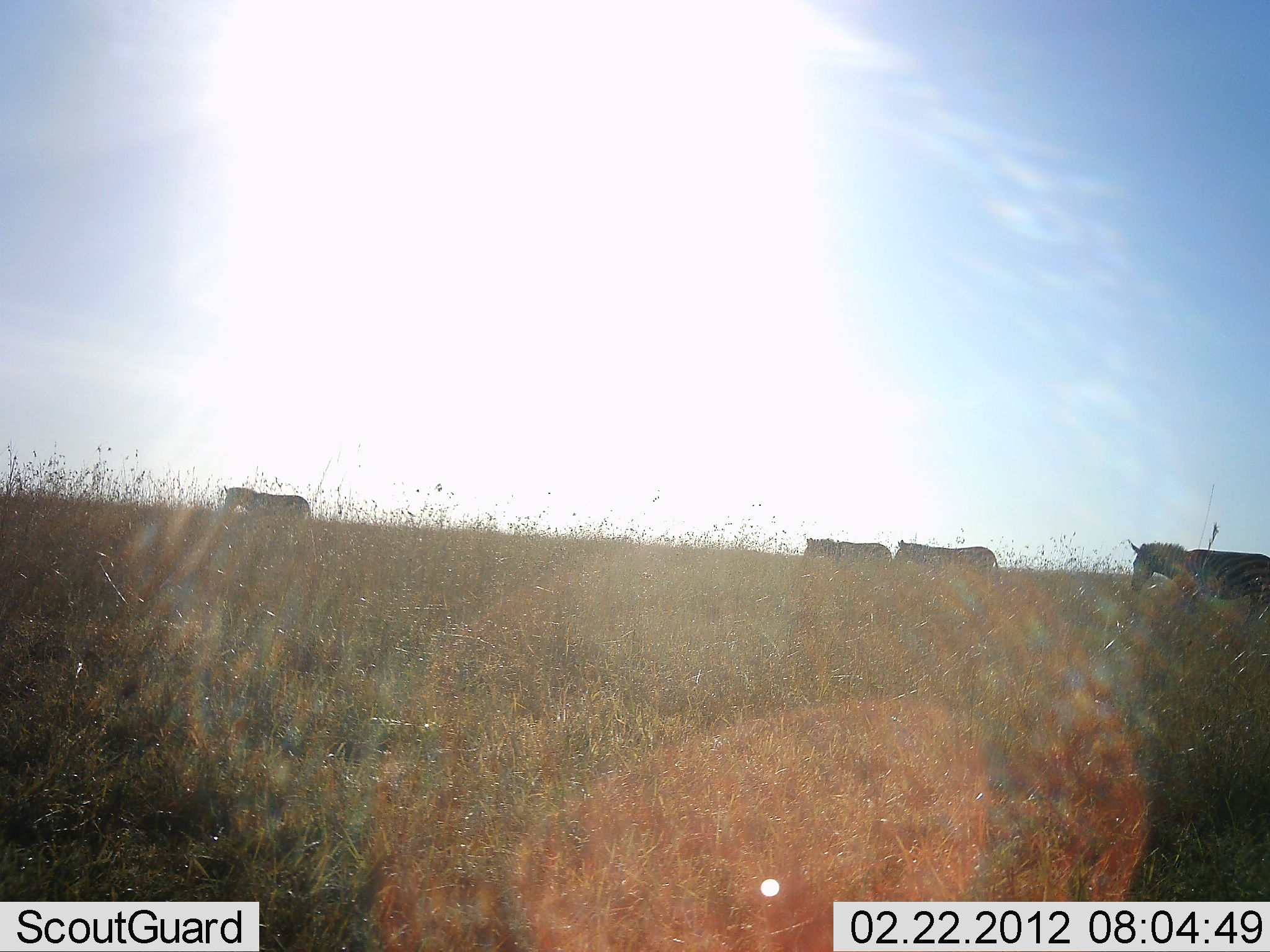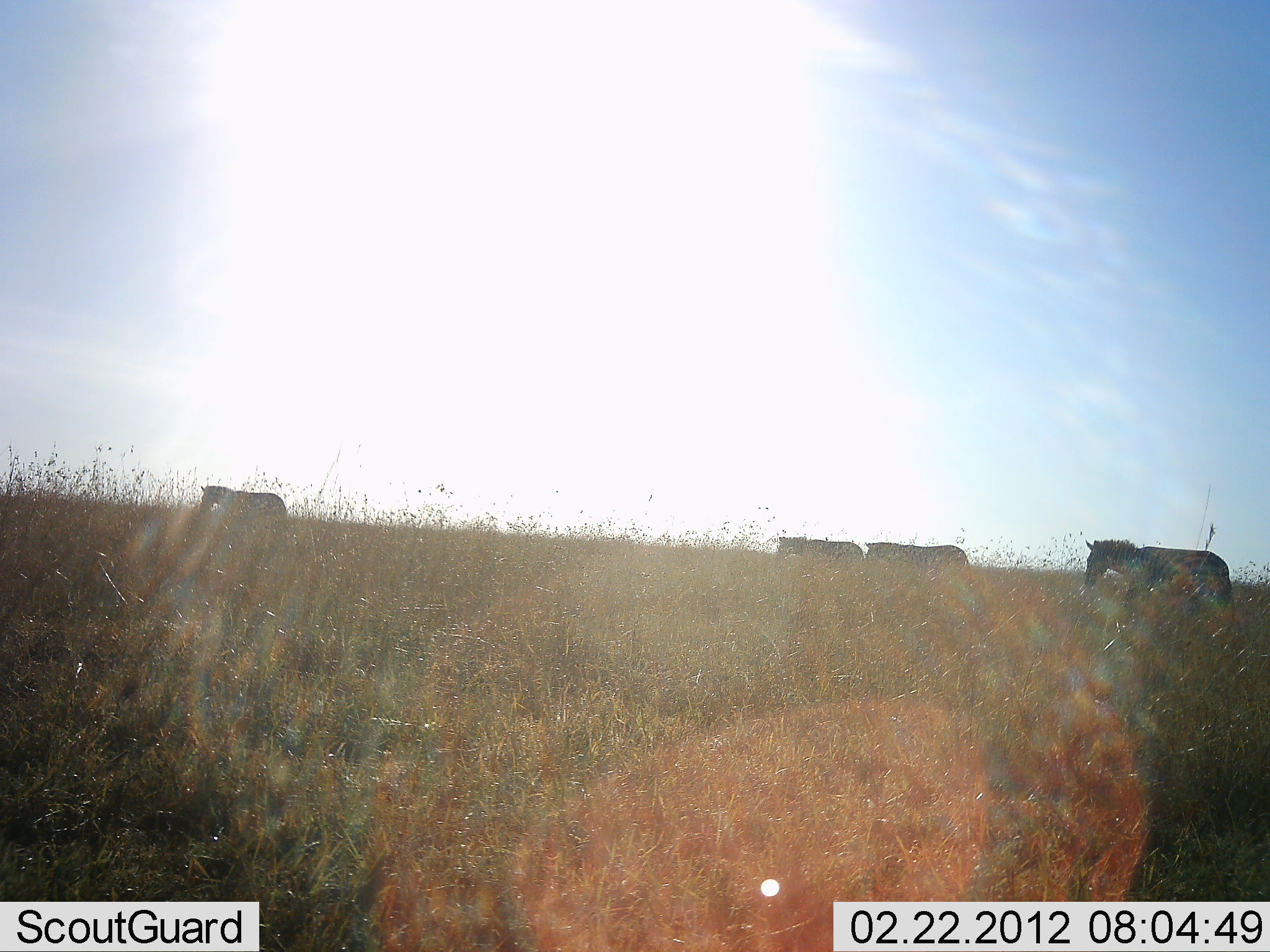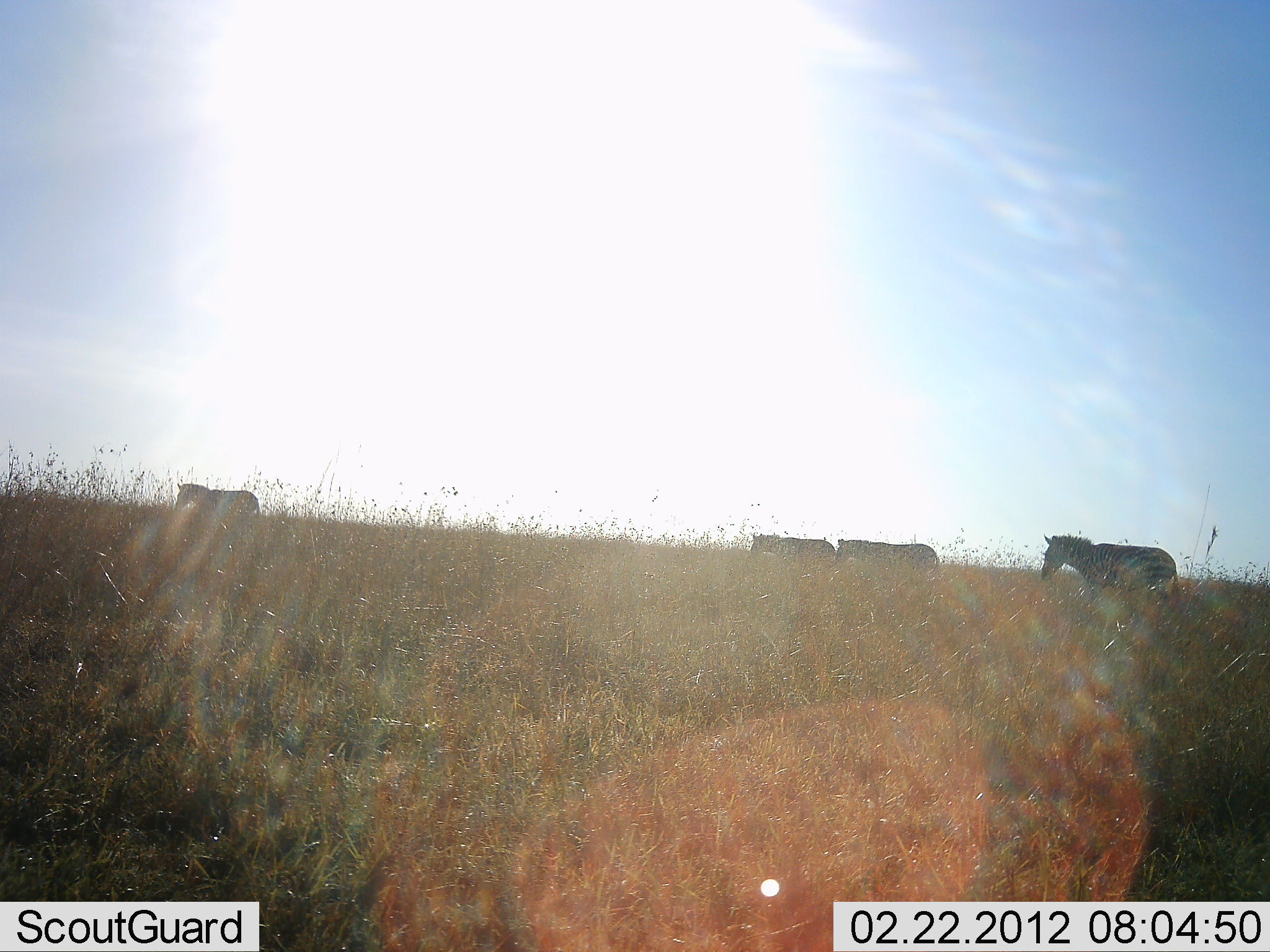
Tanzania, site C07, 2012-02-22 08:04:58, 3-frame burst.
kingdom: Animalia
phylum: Chordata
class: Mammalia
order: Perissodactyla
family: Equidae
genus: Equus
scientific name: Equus quagga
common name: plains zebra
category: zebra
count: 4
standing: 4%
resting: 0%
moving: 100%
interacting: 0%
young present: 0%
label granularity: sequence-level